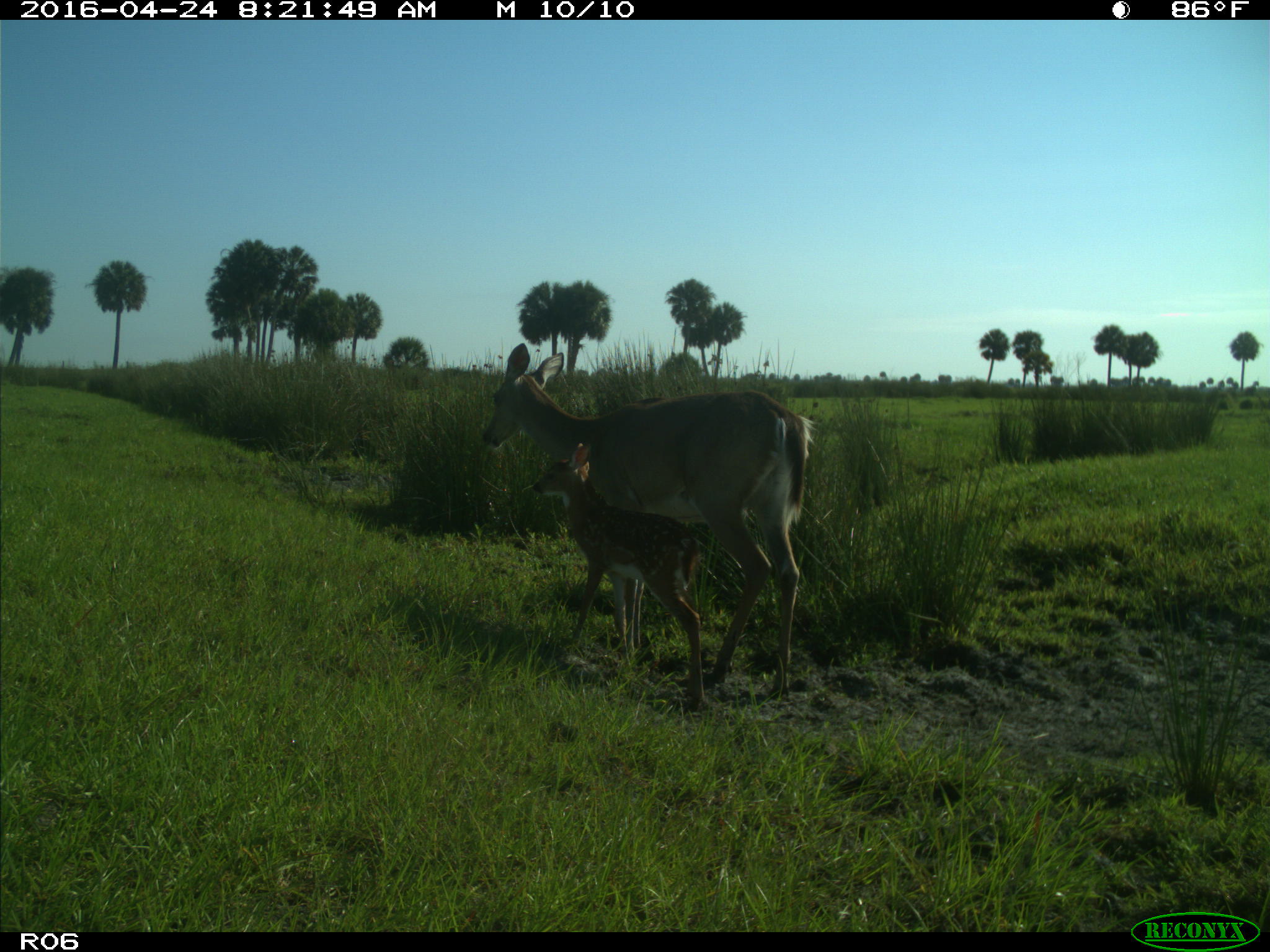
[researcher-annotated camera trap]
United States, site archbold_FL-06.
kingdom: Animalia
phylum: Chordata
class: Mammalia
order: Artiodactyla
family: Cervidae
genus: Odocoileus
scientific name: Odocoileus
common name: deer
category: unidentified deer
Unidentified deer (deer) (Odocoileus).